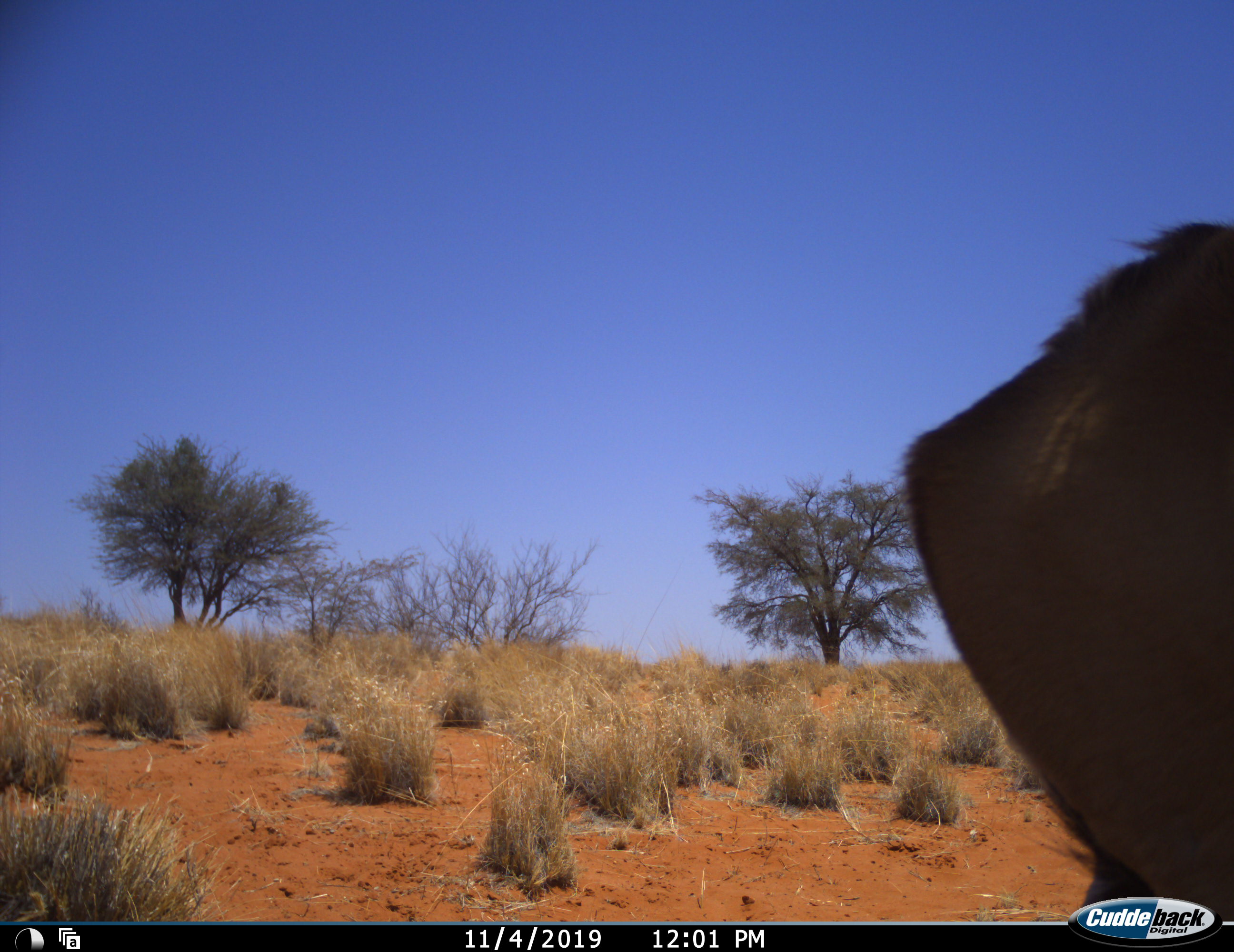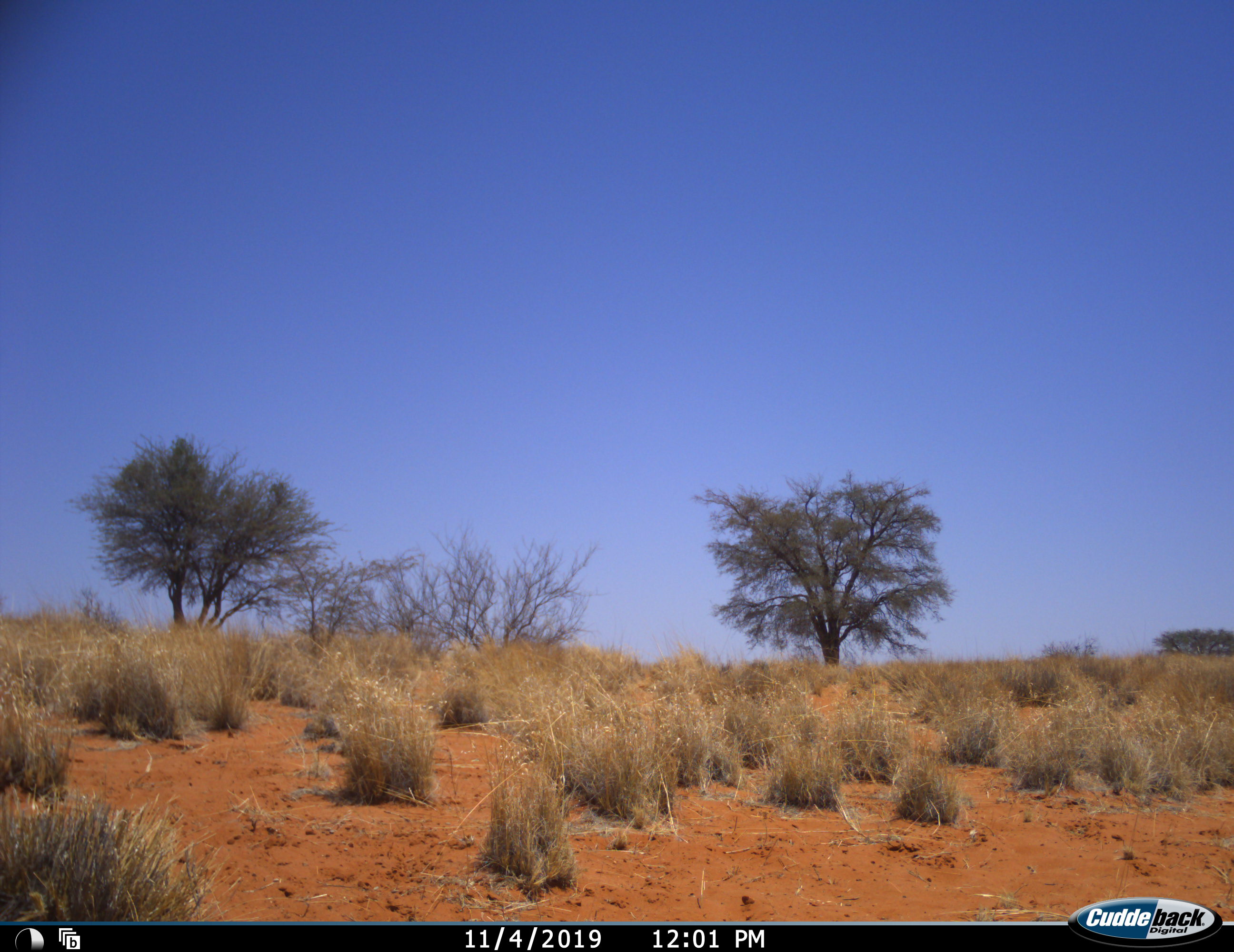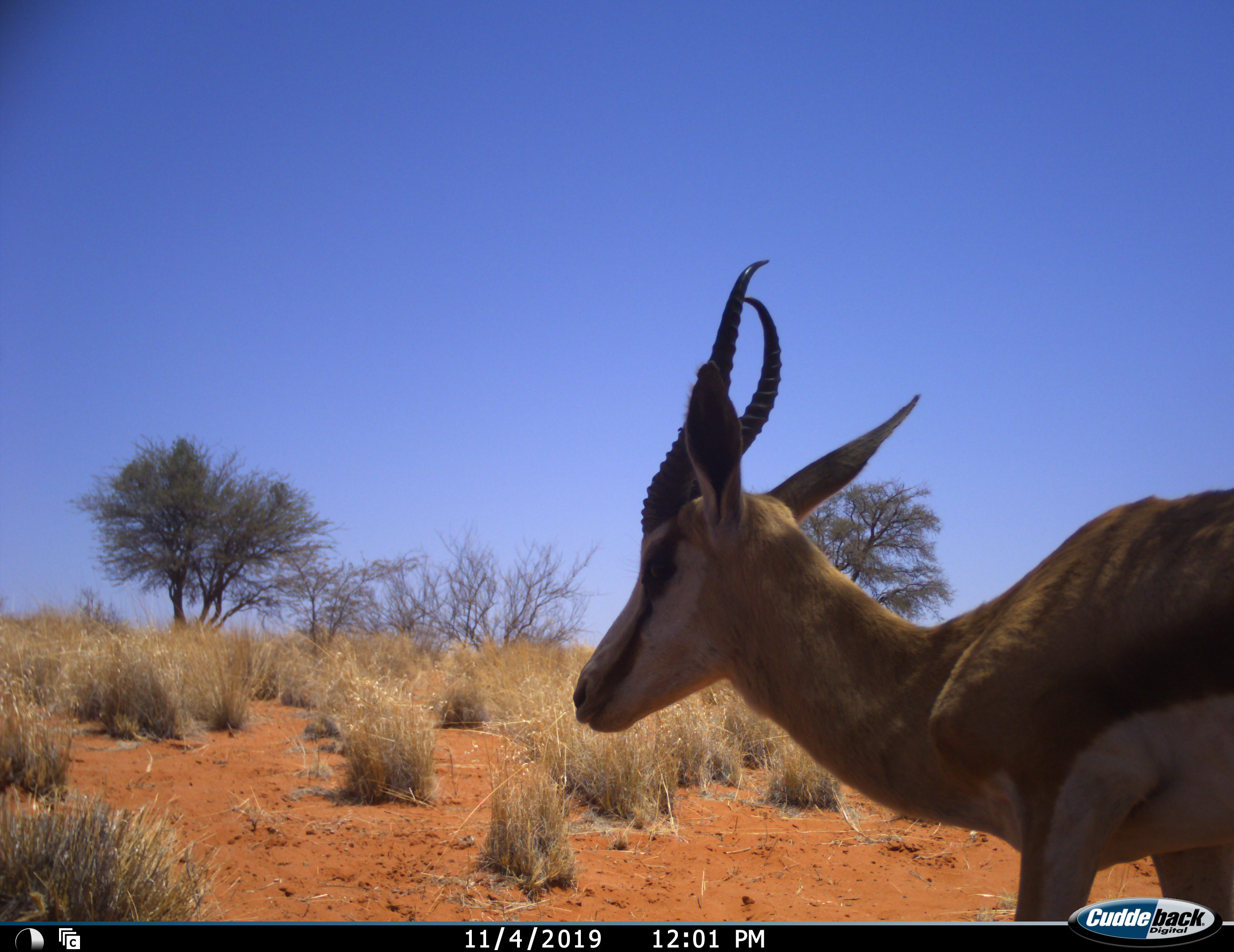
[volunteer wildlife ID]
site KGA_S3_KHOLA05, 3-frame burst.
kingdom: Animalia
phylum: Chordata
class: Mammalia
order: Artiodactyla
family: Bovidae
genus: Antidorcas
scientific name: Antidorcas marsupialis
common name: springbok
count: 1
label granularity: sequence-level